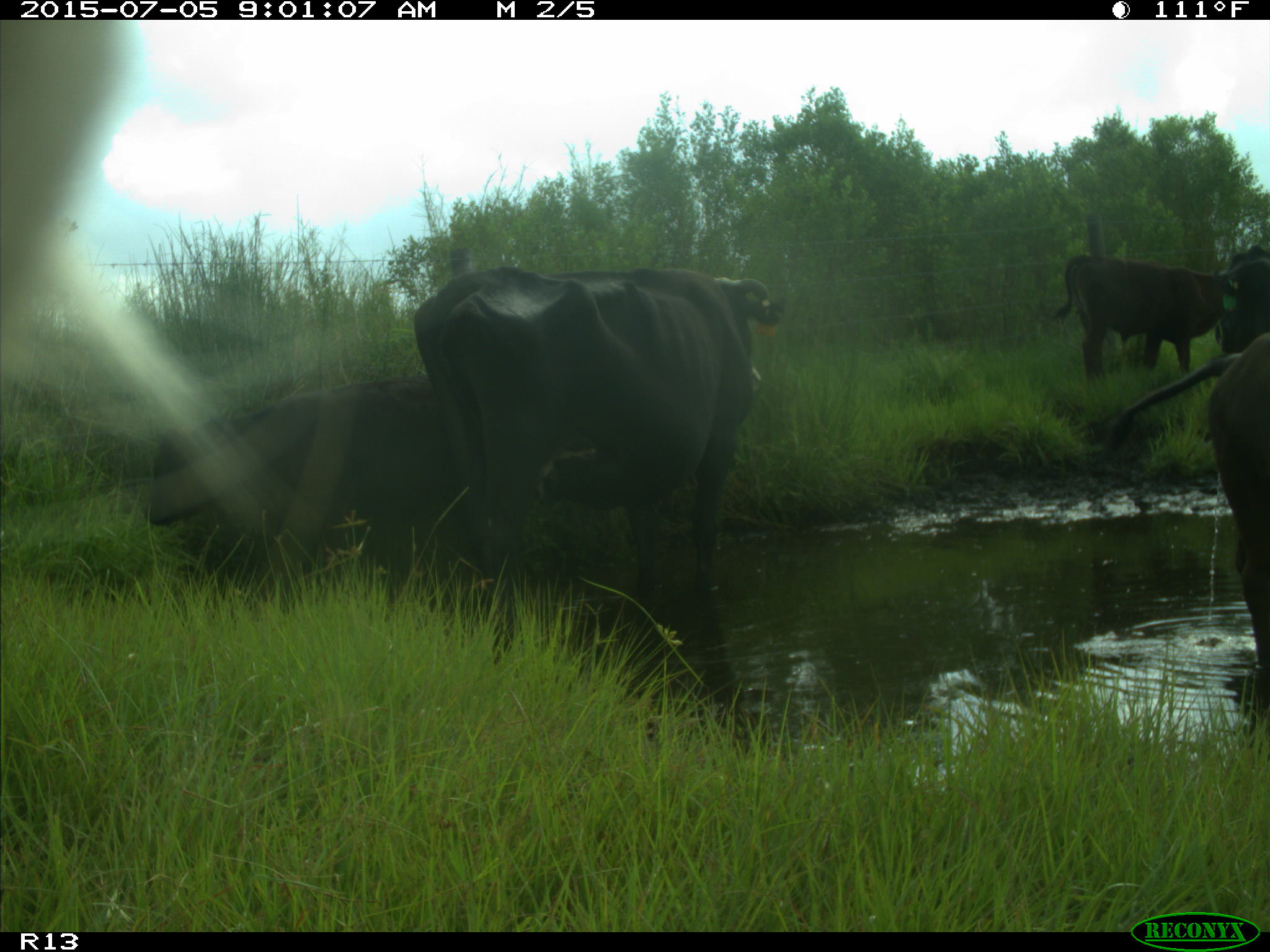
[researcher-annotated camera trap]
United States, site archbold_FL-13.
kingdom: Animalia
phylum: Chordata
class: Mammalia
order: Artiodactyla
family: Bovidae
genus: Bos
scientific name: Bos taurus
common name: domestic cow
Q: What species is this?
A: Bos taurus (domestic cow).